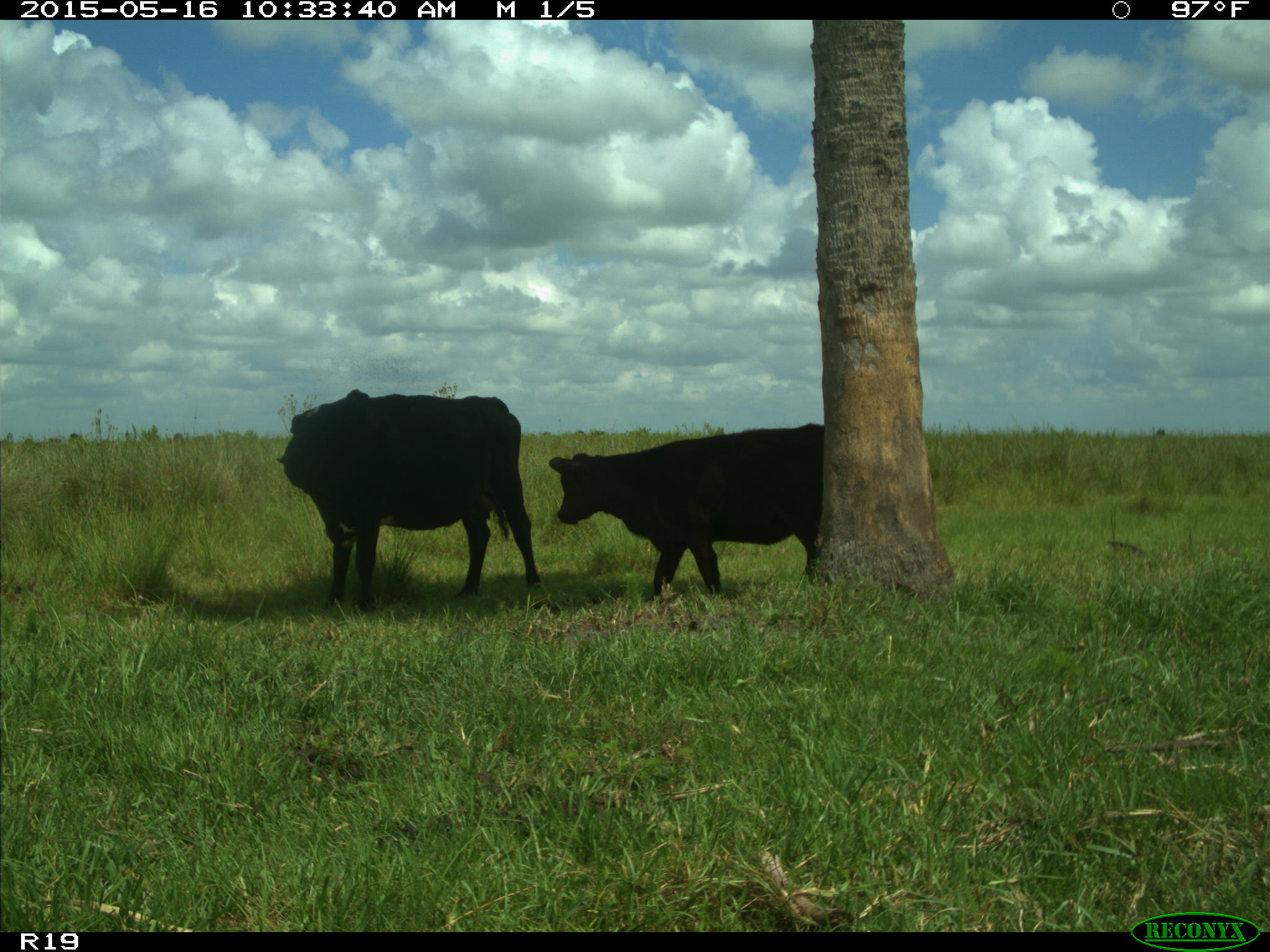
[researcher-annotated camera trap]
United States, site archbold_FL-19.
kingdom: Animalia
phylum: Chordata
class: Mammalia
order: Artiodactyla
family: Bovidae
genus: Bos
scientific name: Bos taurus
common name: domestic cow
Bos taurus (domestic cow).